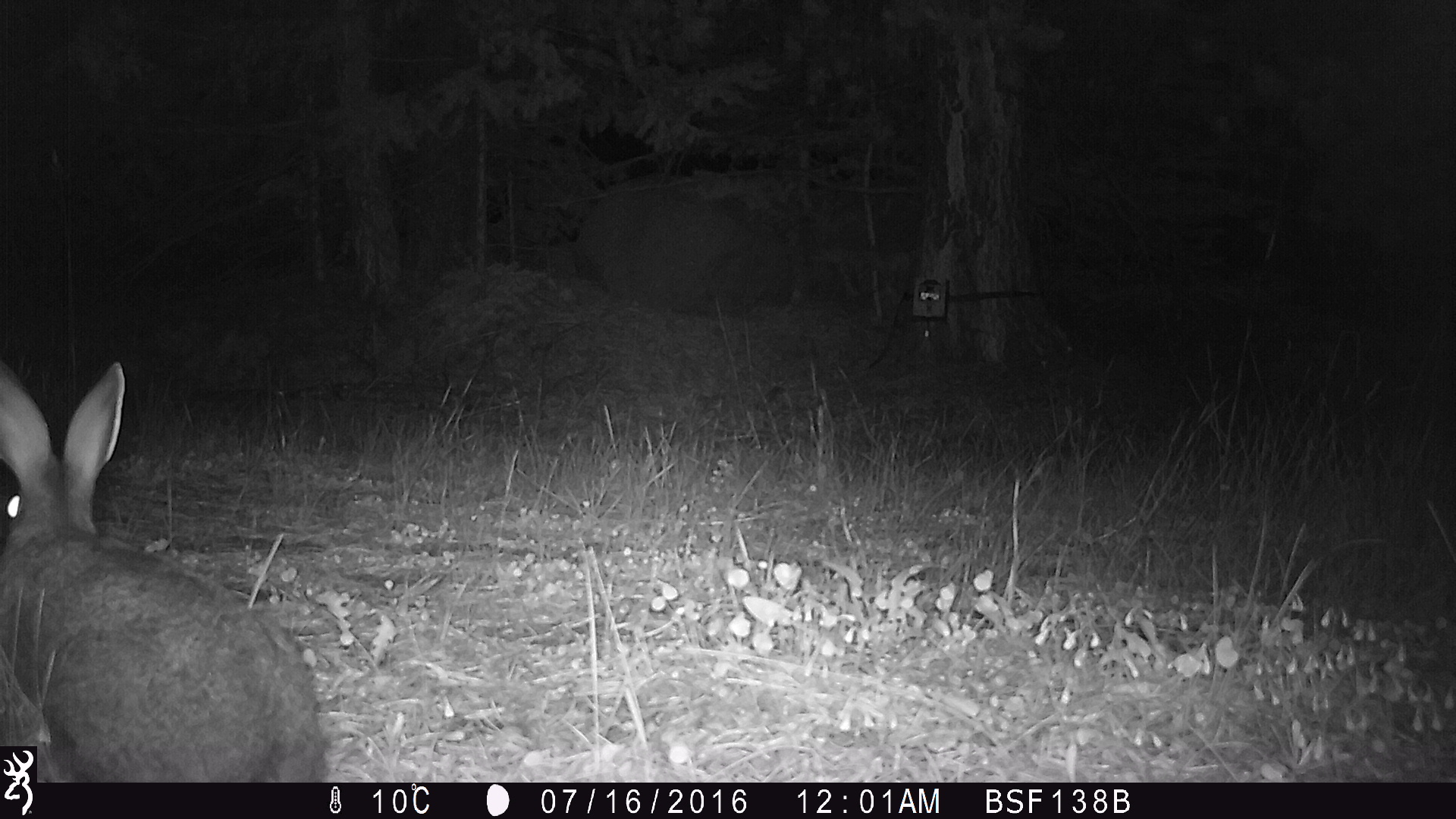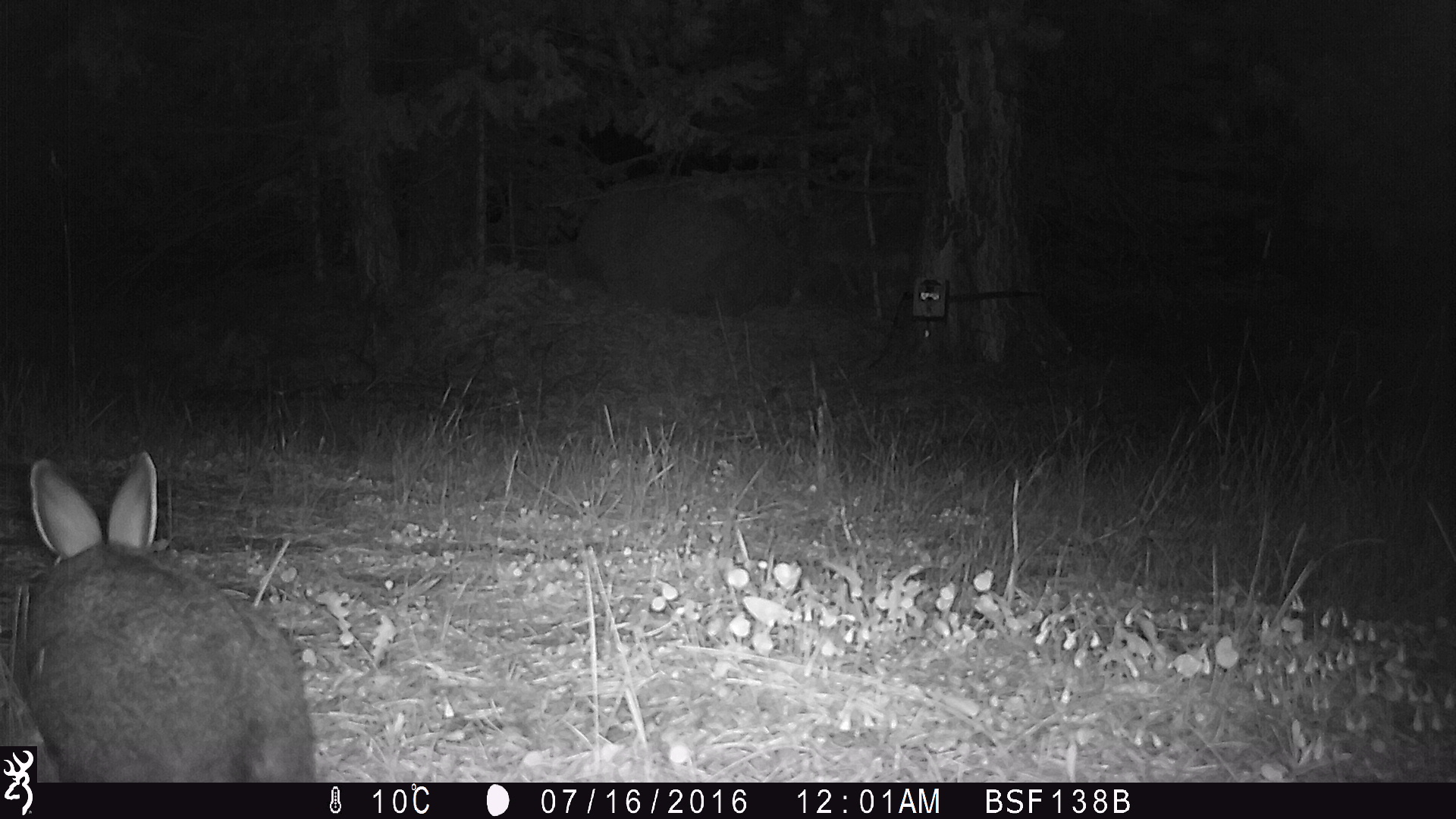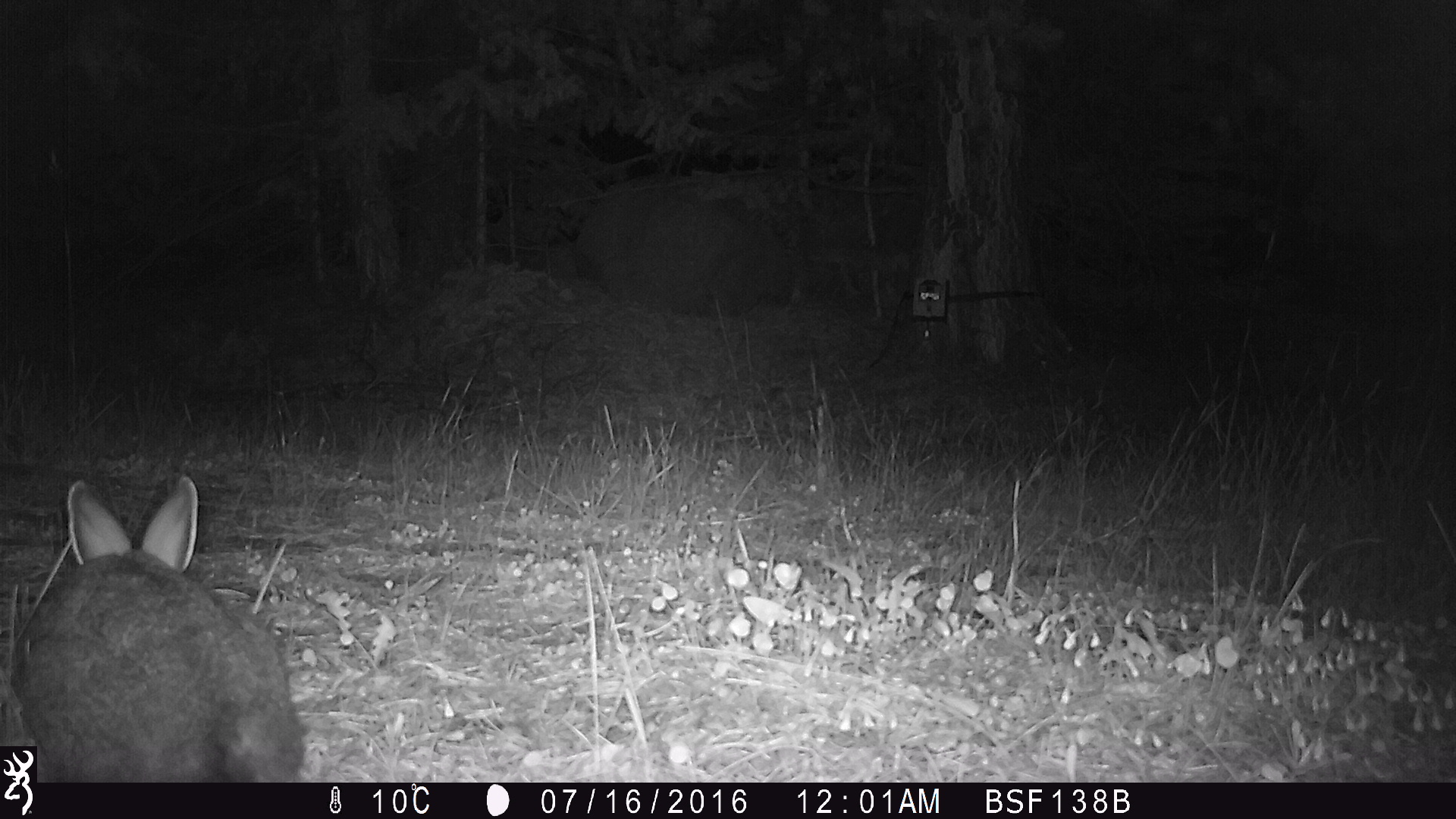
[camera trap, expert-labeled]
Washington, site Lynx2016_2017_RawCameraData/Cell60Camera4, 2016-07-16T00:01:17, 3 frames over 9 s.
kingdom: Animalia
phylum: Chordata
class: Mammalia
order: Lagomorpha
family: Leporidae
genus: Lepus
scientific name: Lepus americanus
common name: snowshoe hare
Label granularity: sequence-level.